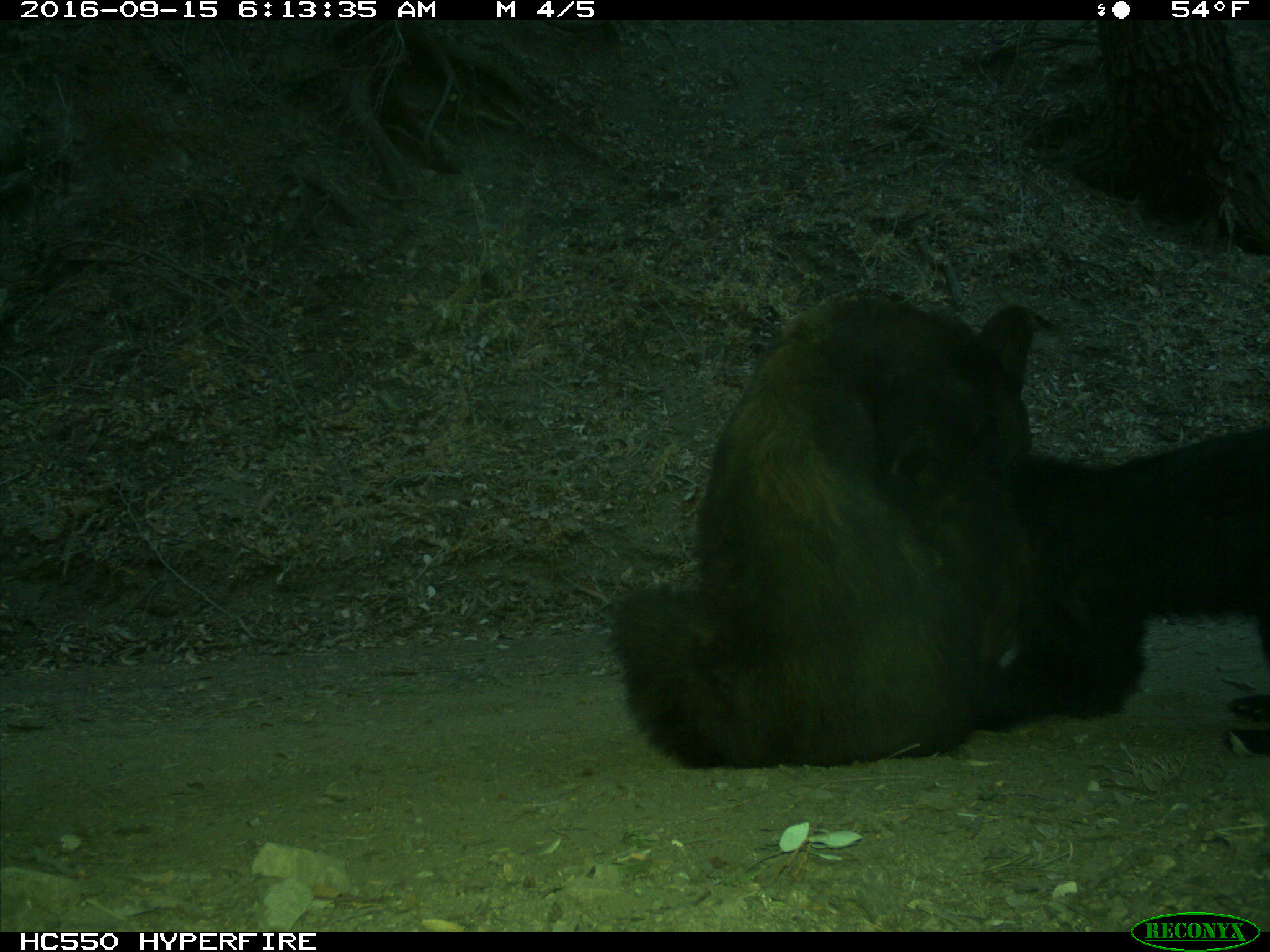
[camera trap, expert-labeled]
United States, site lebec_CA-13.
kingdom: Animalia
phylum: Chordata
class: Mammalia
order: Carnivora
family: Ursidae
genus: Ursus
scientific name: Ursus americanus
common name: american black bear